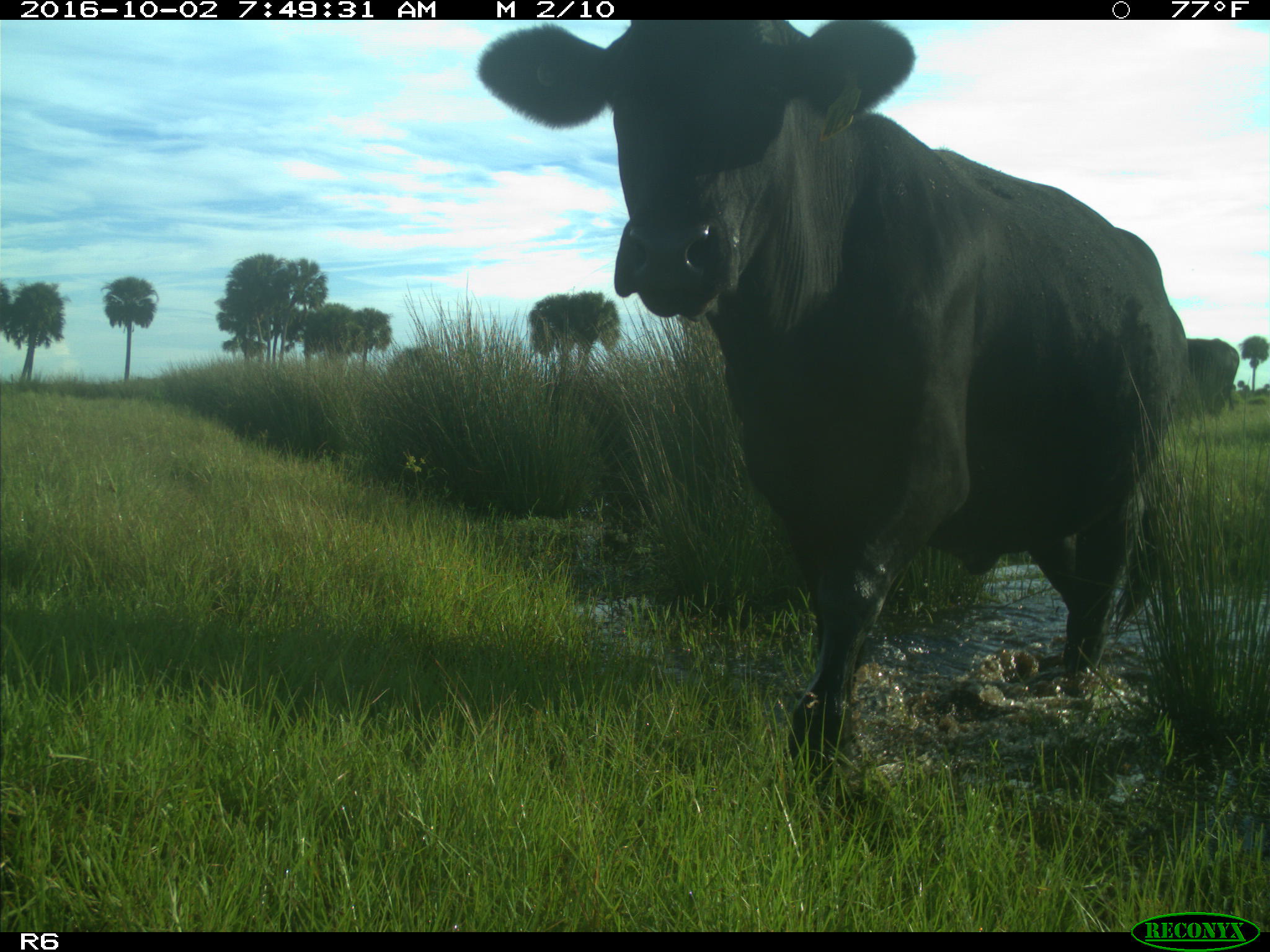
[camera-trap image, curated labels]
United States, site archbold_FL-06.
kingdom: Animalia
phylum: Chordata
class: Mammalia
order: Artiodactyla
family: Bovidae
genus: Bos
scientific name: Bos taurus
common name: domestic cow